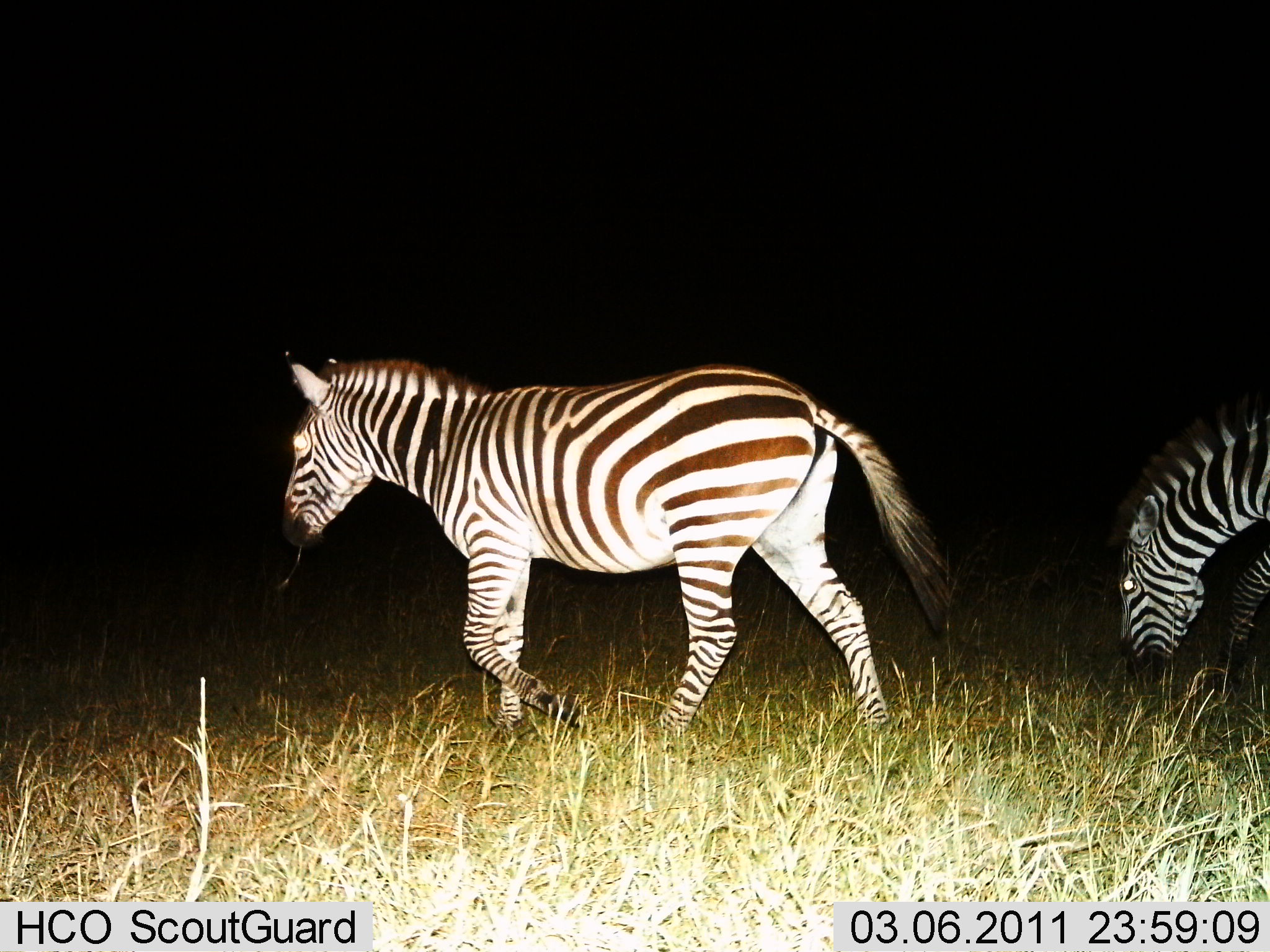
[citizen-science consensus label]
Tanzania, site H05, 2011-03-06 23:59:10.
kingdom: Animalia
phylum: Chordata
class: Mammalia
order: Perissodactyla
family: Equidae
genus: Equus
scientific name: Equus quagga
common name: plains zebra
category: zebra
Zebra (plains zebra) (Equus quagga), count 2. Behavior (volunteer vote fractions): standing 23%, resting 0%, moving 85%, interacting 0%. Young present (vote fraction): 0%. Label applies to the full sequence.